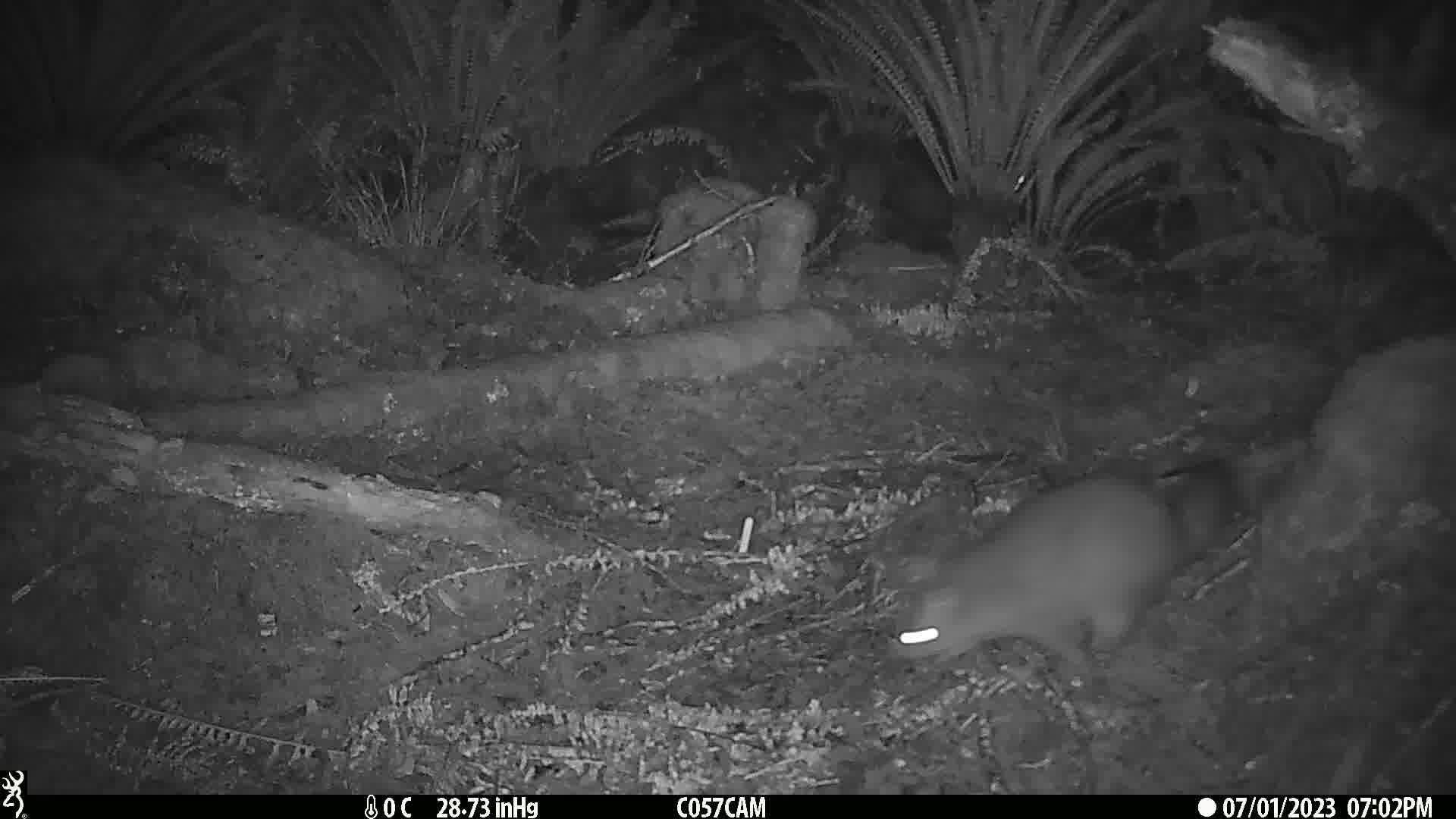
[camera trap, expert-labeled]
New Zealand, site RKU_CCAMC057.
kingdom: Animalia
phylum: Chordata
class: Mammalia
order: Diprotodontia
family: Phalangeridae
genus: Trichosurus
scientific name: Trichosurus vulpecula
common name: common brushtail possum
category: possum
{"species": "possum (common brushtail possum) (Trichosurus vulpecula)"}